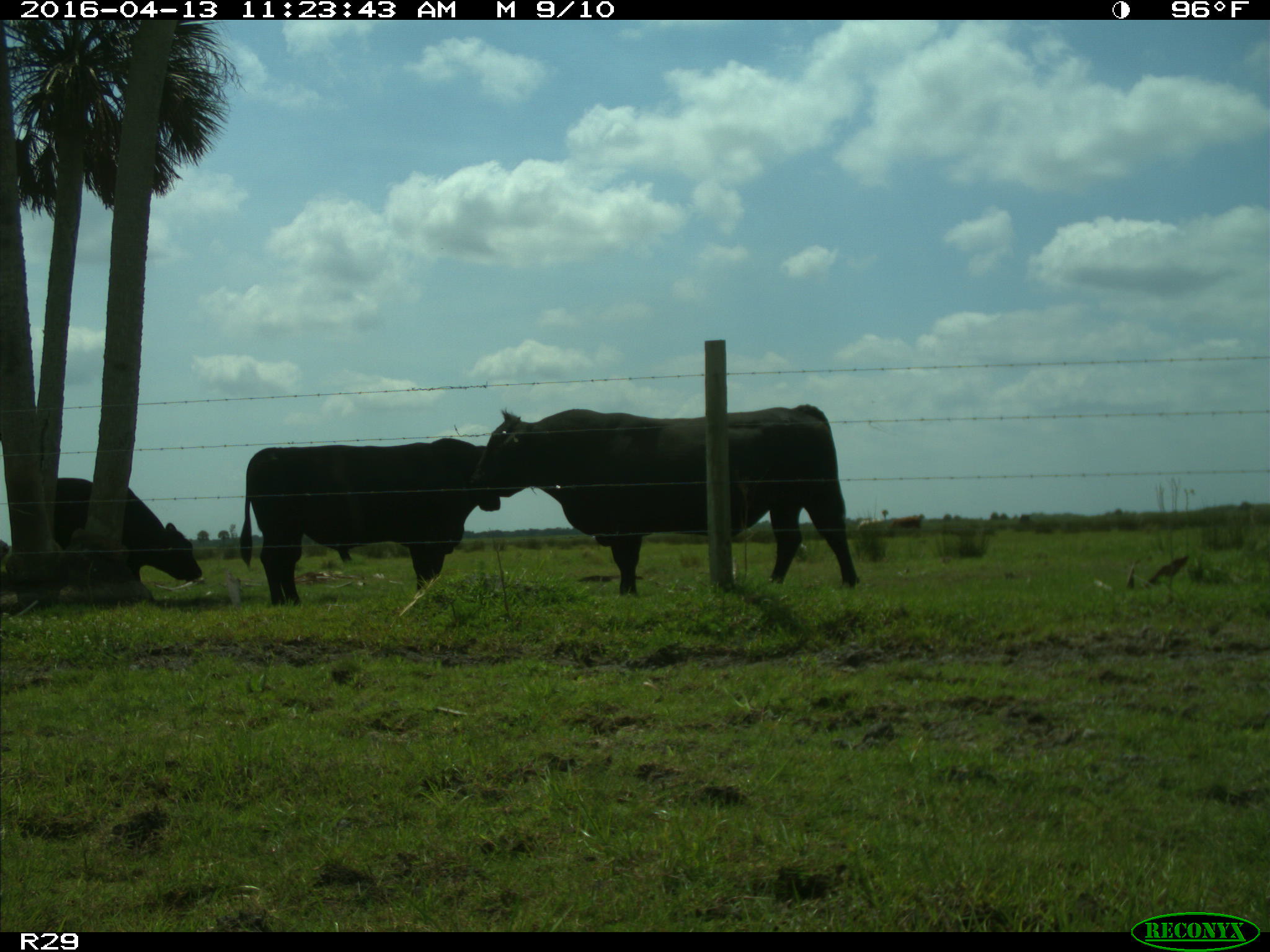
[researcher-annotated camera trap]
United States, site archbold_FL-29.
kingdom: Animalia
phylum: Chordata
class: Mammalia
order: Artiodactyla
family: Bovidae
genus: Bos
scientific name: Bos taurus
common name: domestic cow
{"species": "Bos taurus (domestic cow)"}